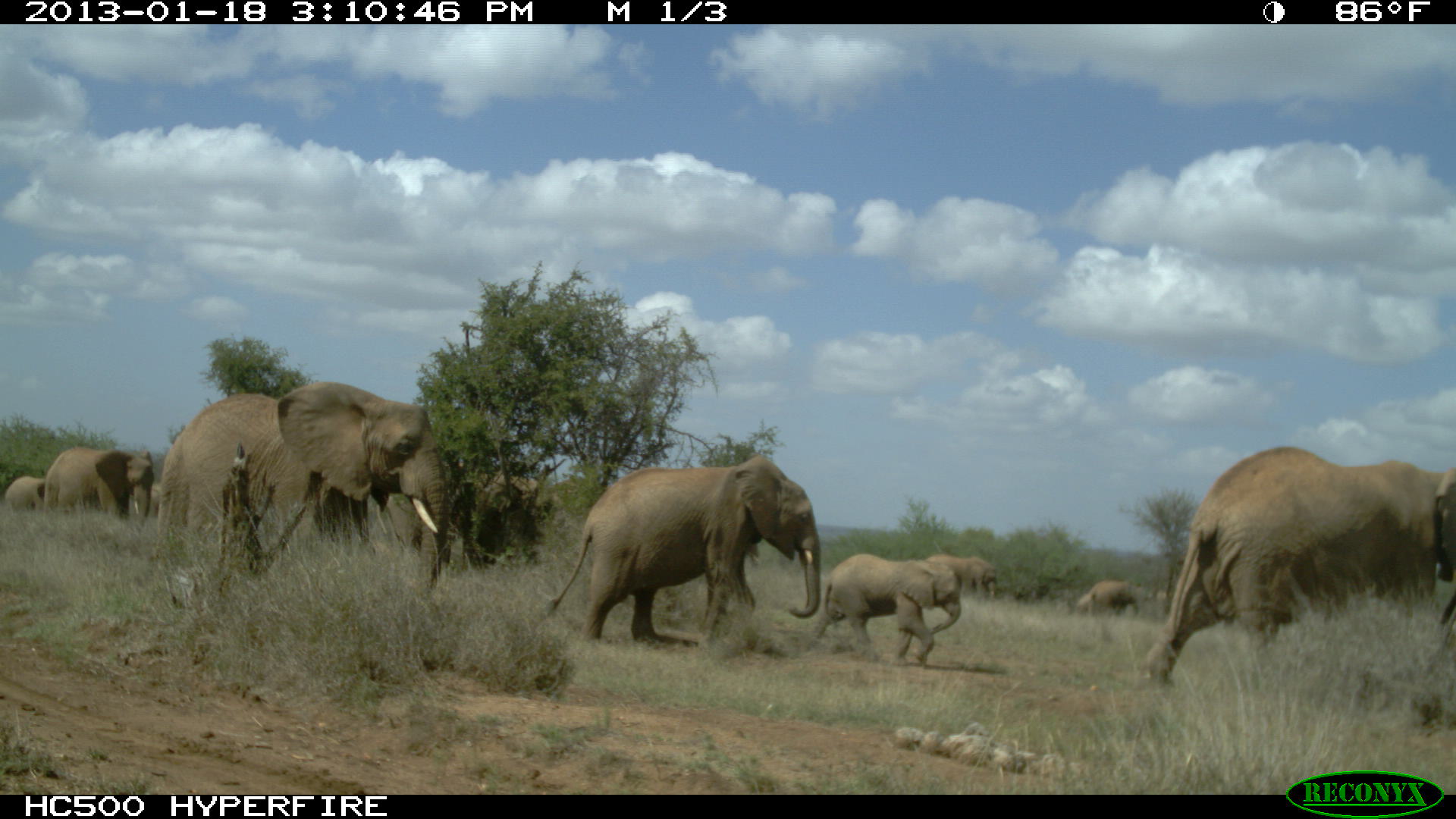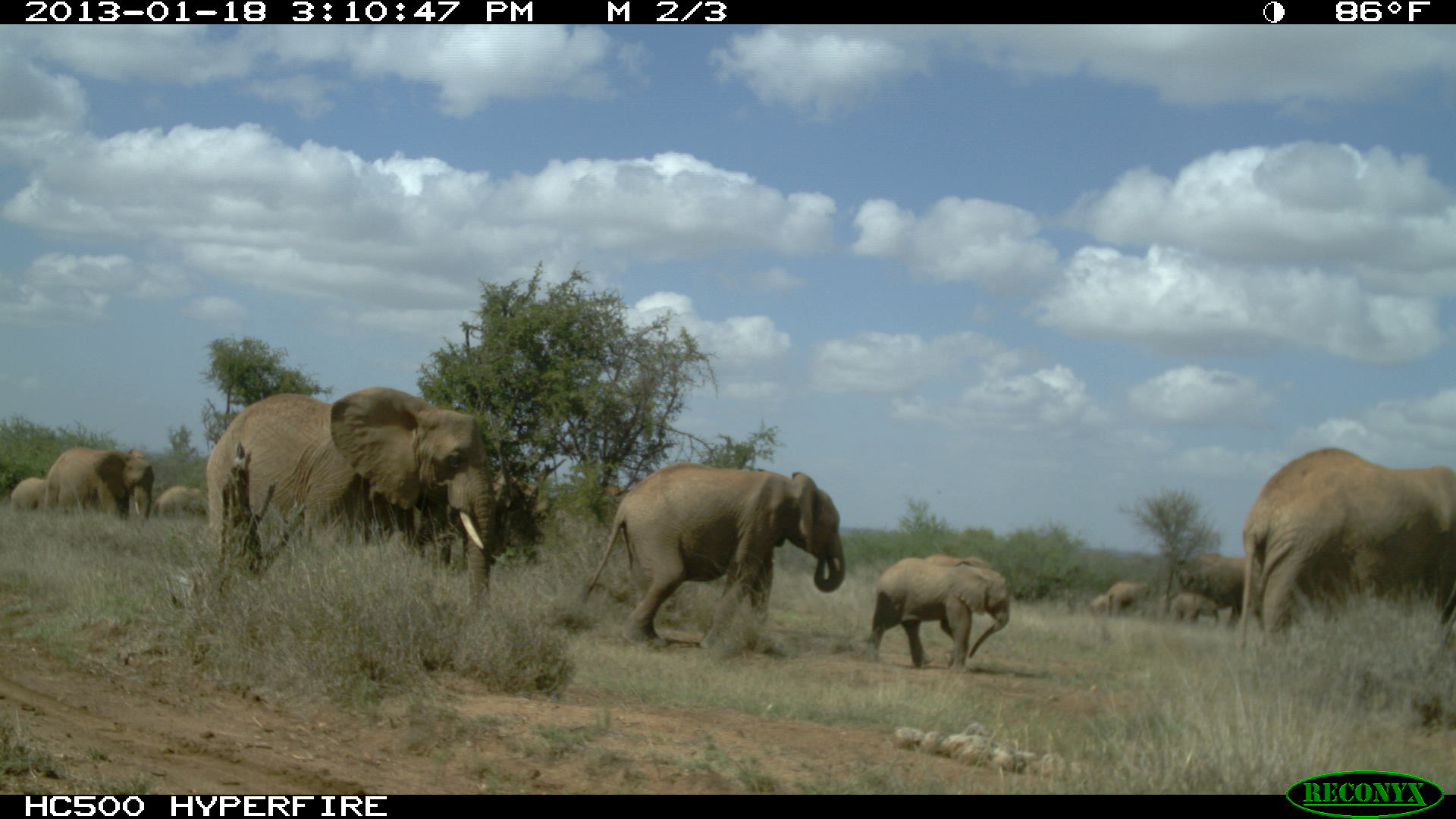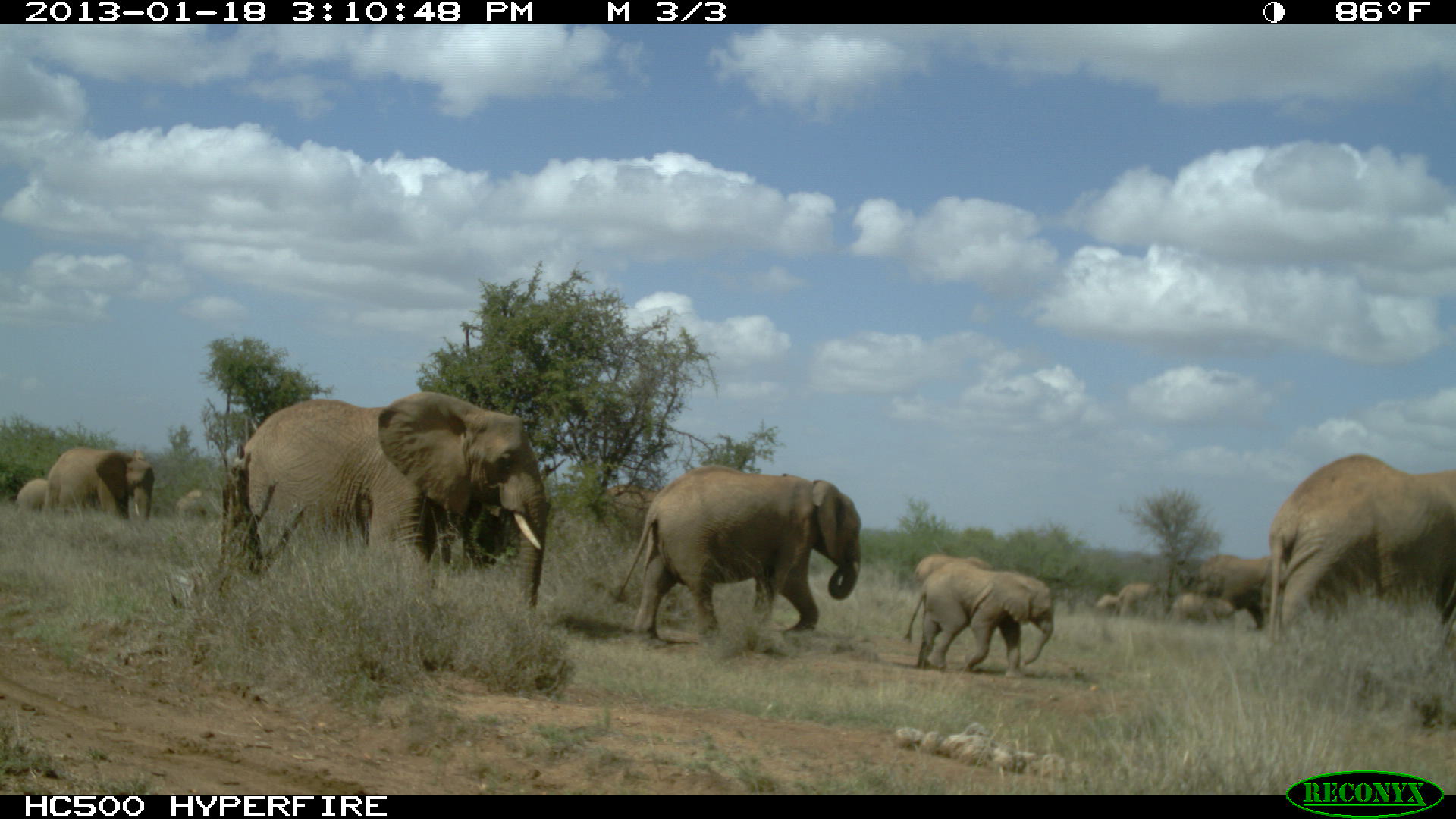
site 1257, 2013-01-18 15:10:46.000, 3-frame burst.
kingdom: Animalia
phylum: Chordata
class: Mammalia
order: Proboscidea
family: Elephantidae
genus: Loxodonta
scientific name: Loxodonta africana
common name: african bush elephant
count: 9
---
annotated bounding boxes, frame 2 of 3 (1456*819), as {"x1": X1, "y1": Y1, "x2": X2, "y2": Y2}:
loxodonta africana: {"x1": 206, "y1": 391, "x2": 498, "y2": 609}; {"x1": 581, "y1": 459, "x2": 845, "y2": 654}; {"x1": 1238, "y1": 444, "x2": 1456, "y2": 646}; {"x1": 865, "y1": 557, "x2": 1010, "y2": 670}; {"x1": 1182, "y1": 553, "x2": 1299, "y2": 642}; {"x1": 46, "y1": 445, "x2": 153, "y2": 525}; {"x1": 1105, "y1": 578, "x2": 1153, "y2": 619}; {"x1": 155, "y1": 485, "x2": 208, "y2": 521}; {"x1": 1165, "y1": 592, "x2": 1220, "y2": 625}; {"x1": 10, "y1": 476, "x2": 46, "y2": 516}; {"x1": 921, "y1": 554, "x2": 990, "y2": 572}; {"x1": 1438, "y1": 581, "x2": 1456, "y2": 647}; {"x1": 1090, "y1": 595, "x2": 1125, "y2": 621}